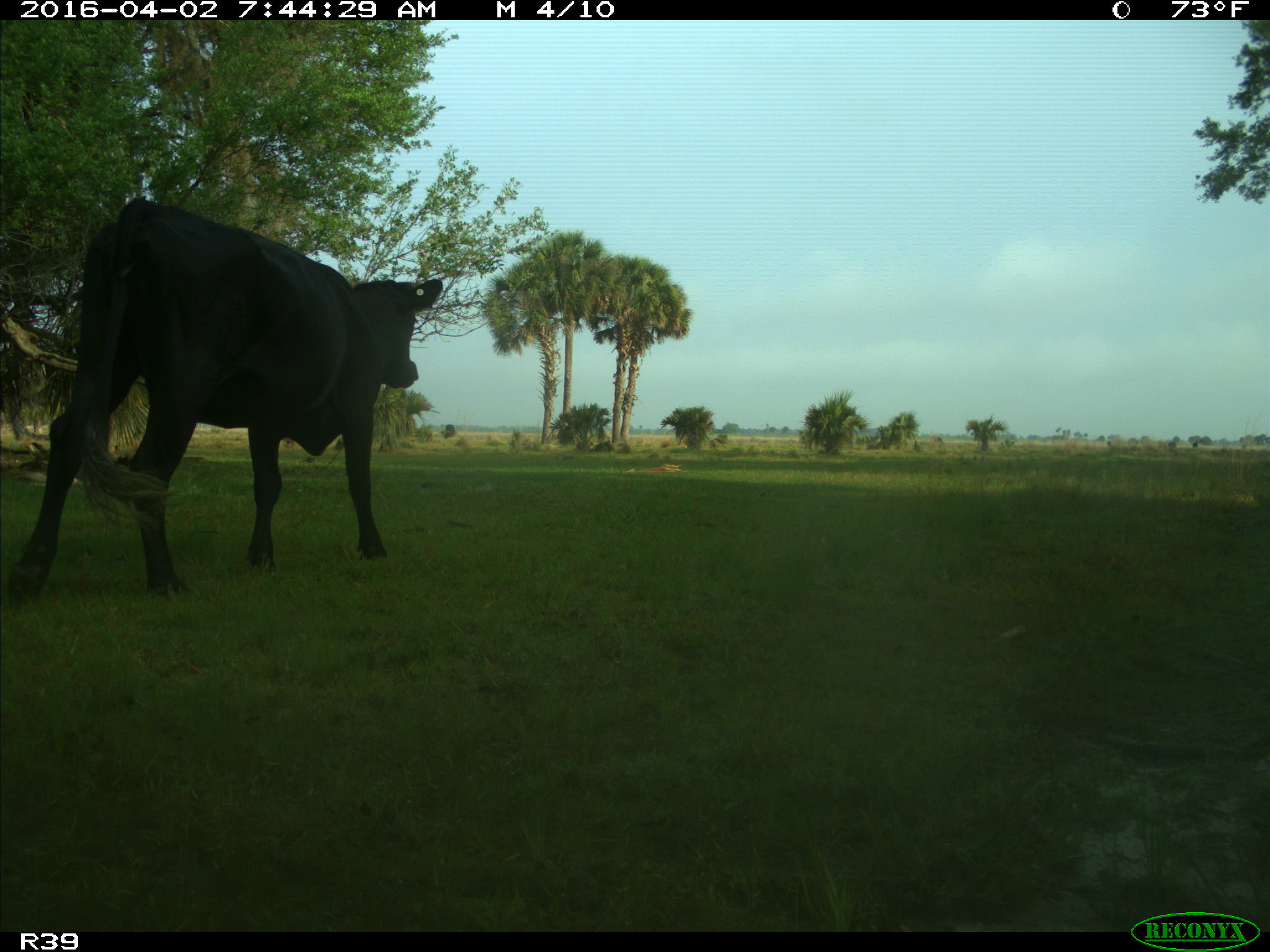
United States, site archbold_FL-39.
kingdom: Animalia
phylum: Chordata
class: Mammalia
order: Artiodactyla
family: Bovidae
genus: Bos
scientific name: Bos taurus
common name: domestic cow